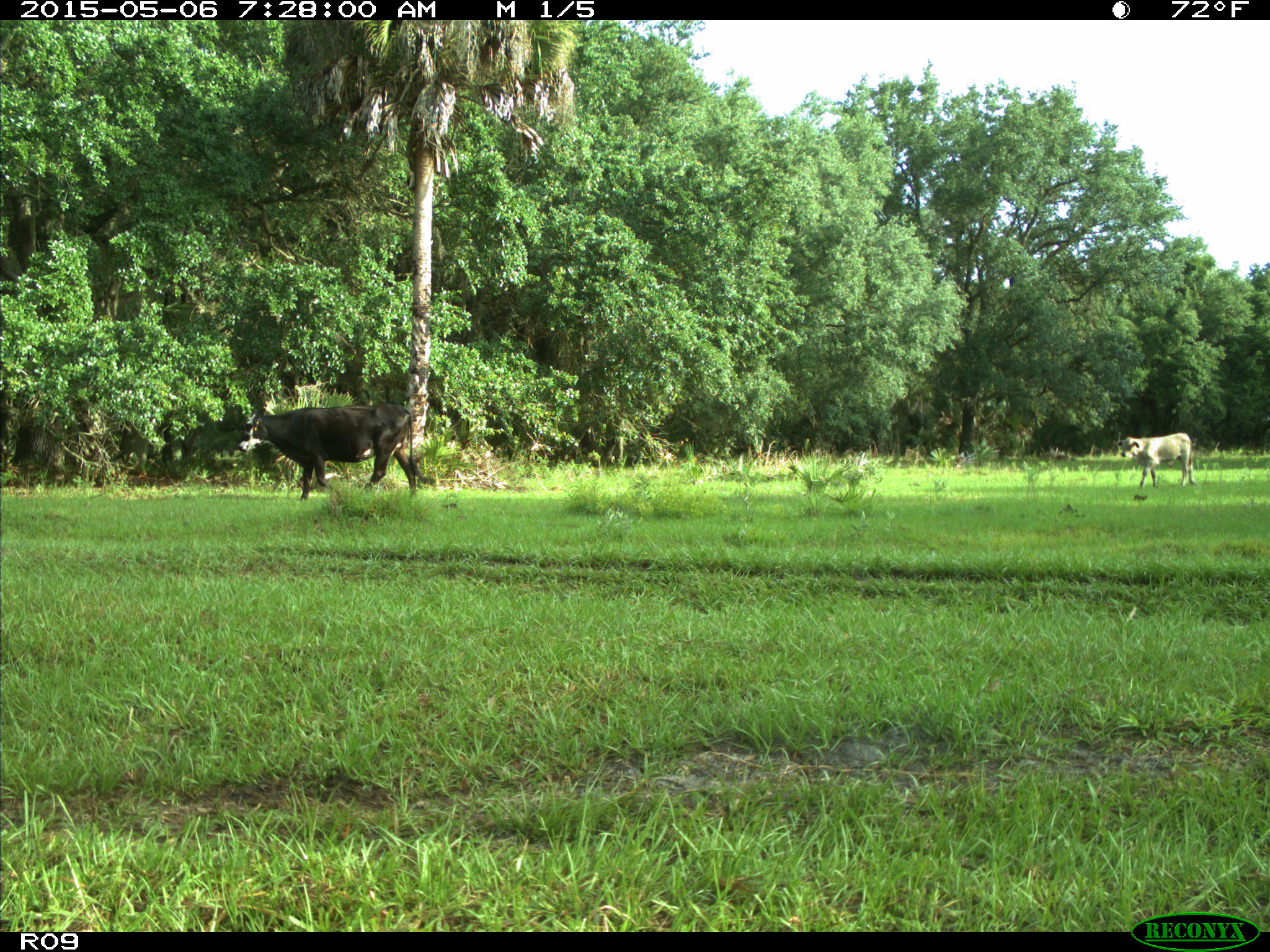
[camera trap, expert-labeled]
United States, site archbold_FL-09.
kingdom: Animalia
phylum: Chordata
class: Mammalia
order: Artiodactyla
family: Bovidae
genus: Bos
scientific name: Bos taurus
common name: domestic cow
Bos taurus (domestic cow).